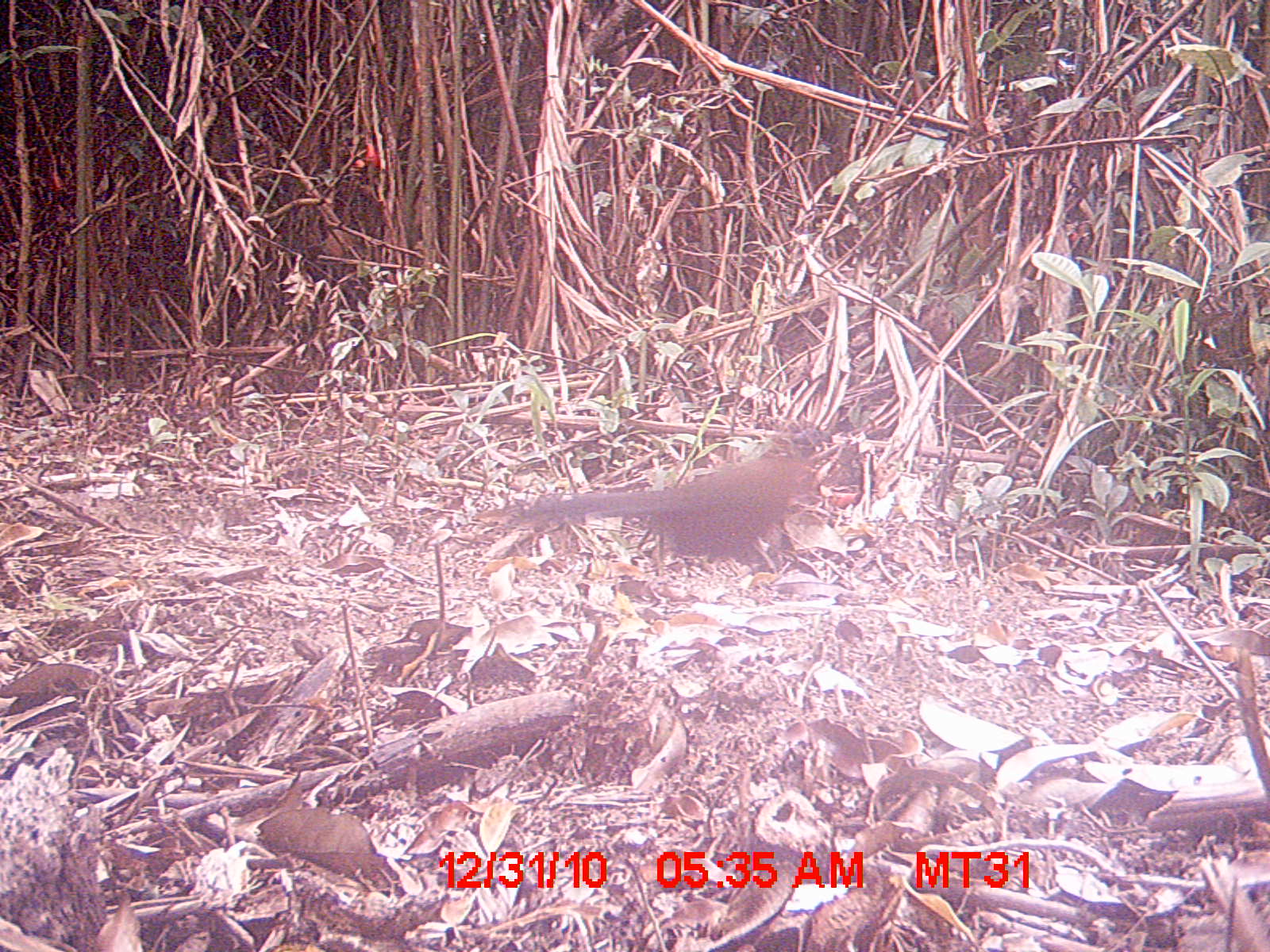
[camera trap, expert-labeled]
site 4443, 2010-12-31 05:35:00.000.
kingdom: Animalia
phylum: Chordata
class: Aves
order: Cuculiformes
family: Cuculidae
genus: Coua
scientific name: Coua serriana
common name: red-breasted coua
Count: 1.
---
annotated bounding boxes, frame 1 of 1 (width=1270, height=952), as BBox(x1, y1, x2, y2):
coua serriana: BBox(503, 417, 832, 564)